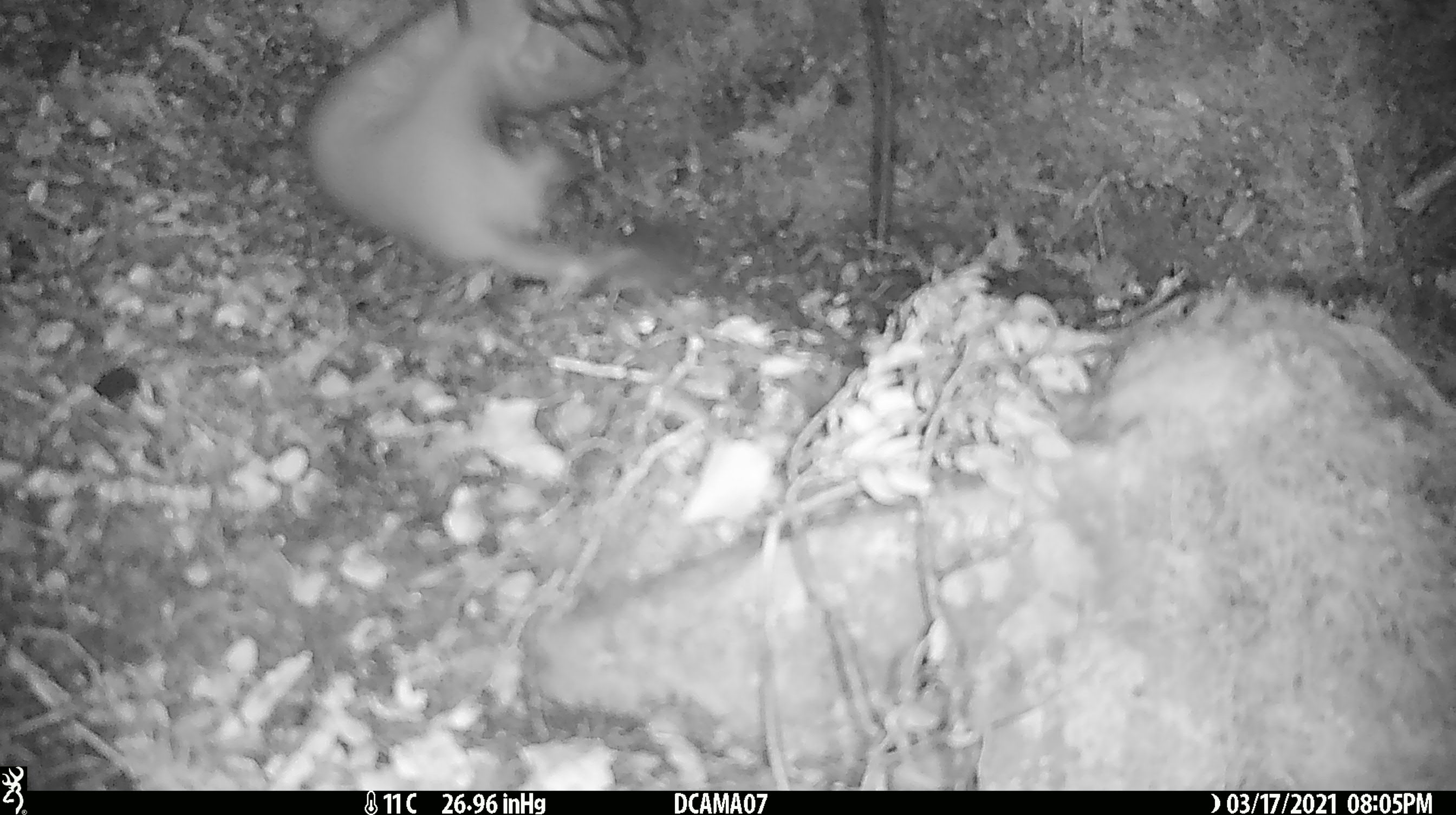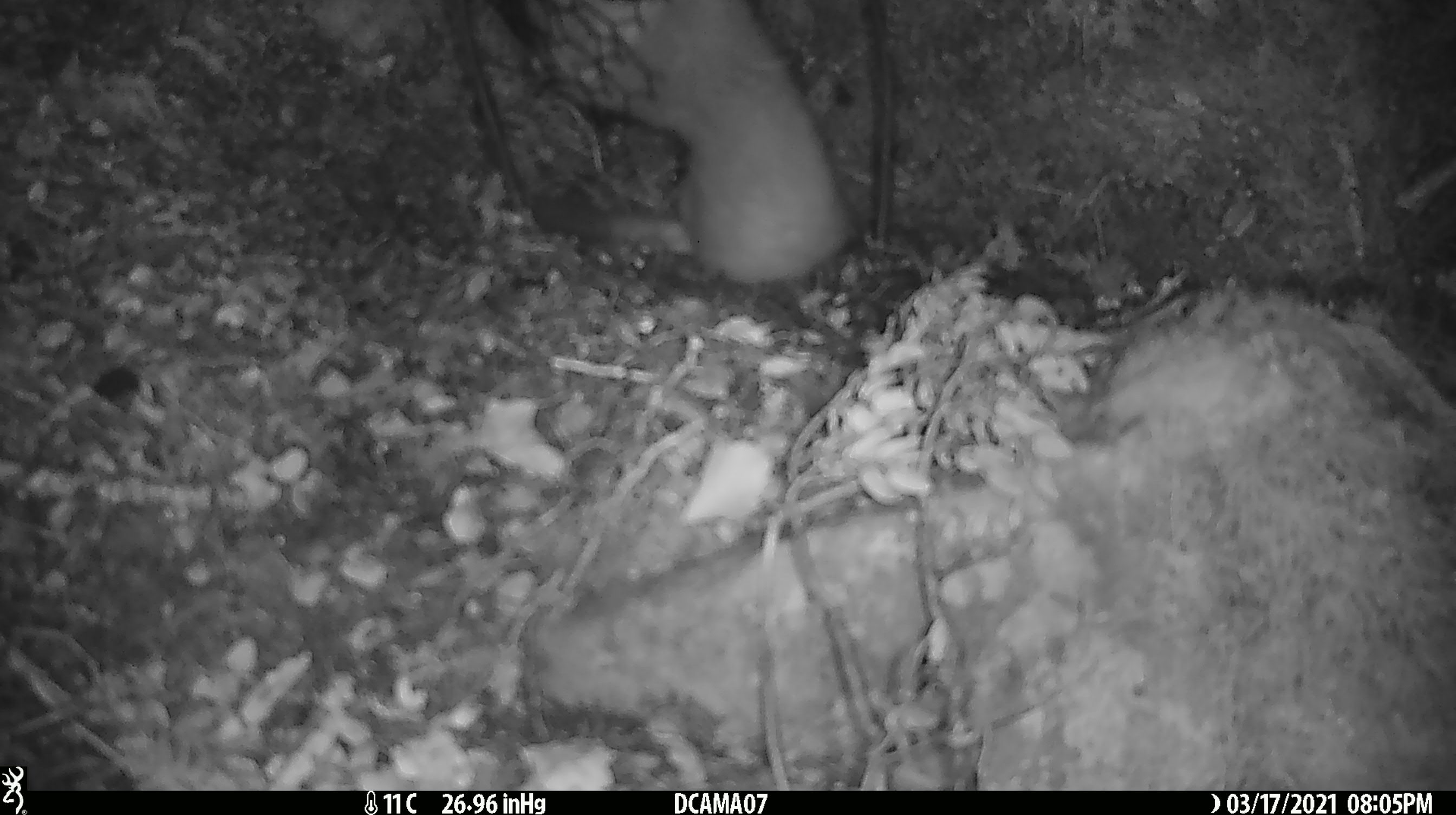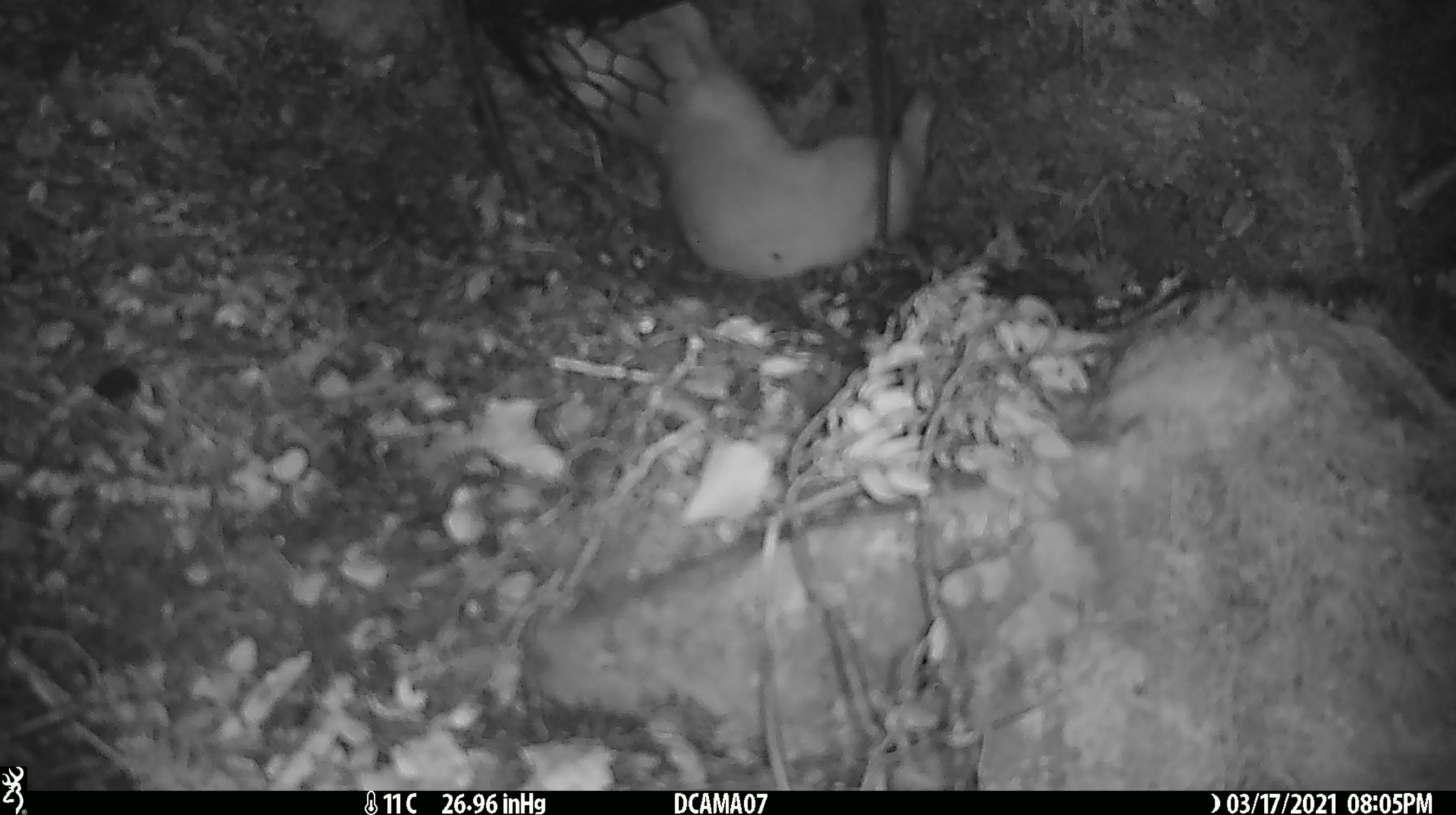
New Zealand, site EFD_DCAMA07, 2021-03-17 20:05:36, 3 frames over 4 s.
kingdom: Animalia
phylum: Chordata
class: Mammalia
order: Carnivora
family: Mustelidae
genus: Mustela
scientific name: Mustela erminea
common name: stoat